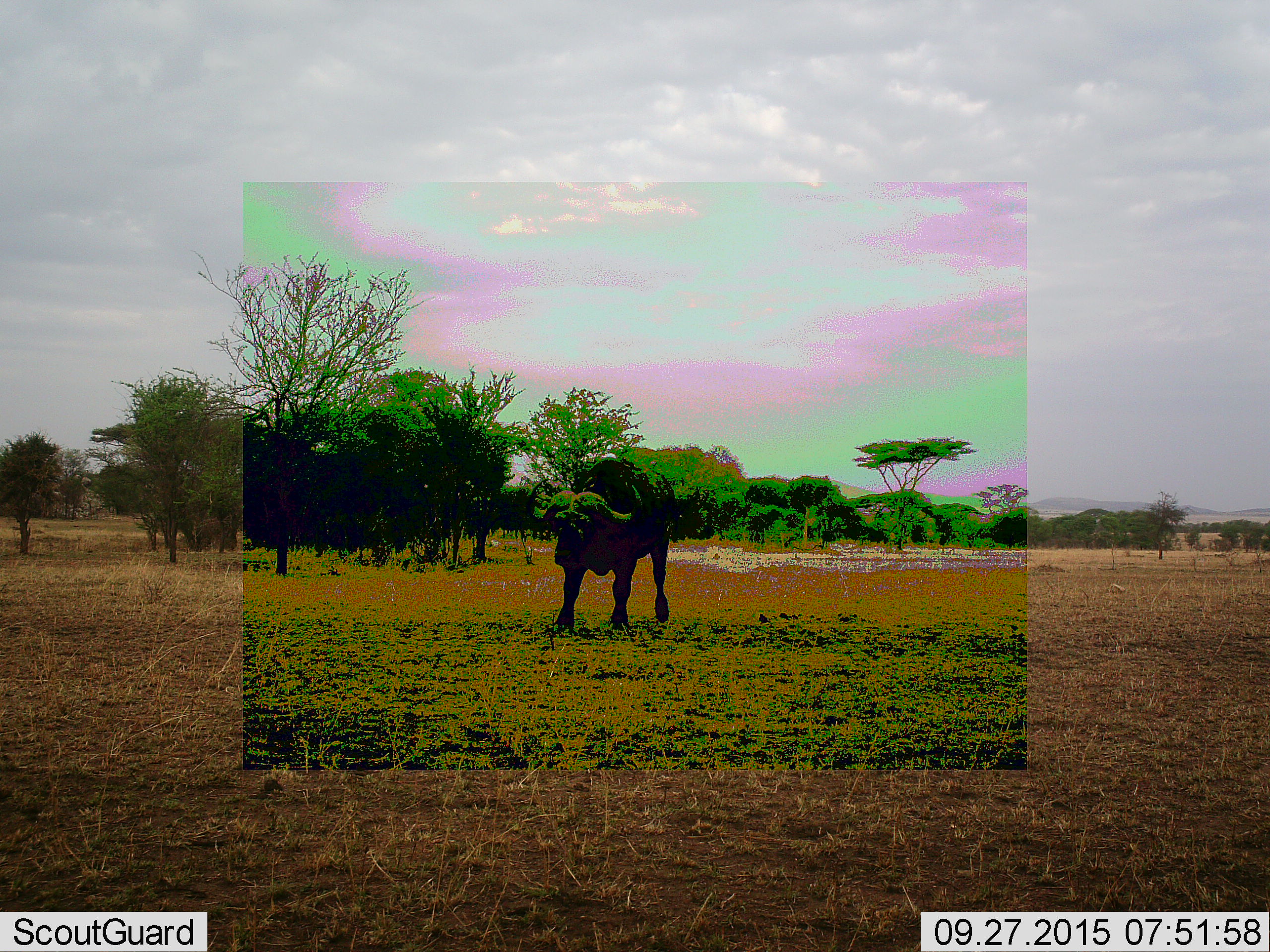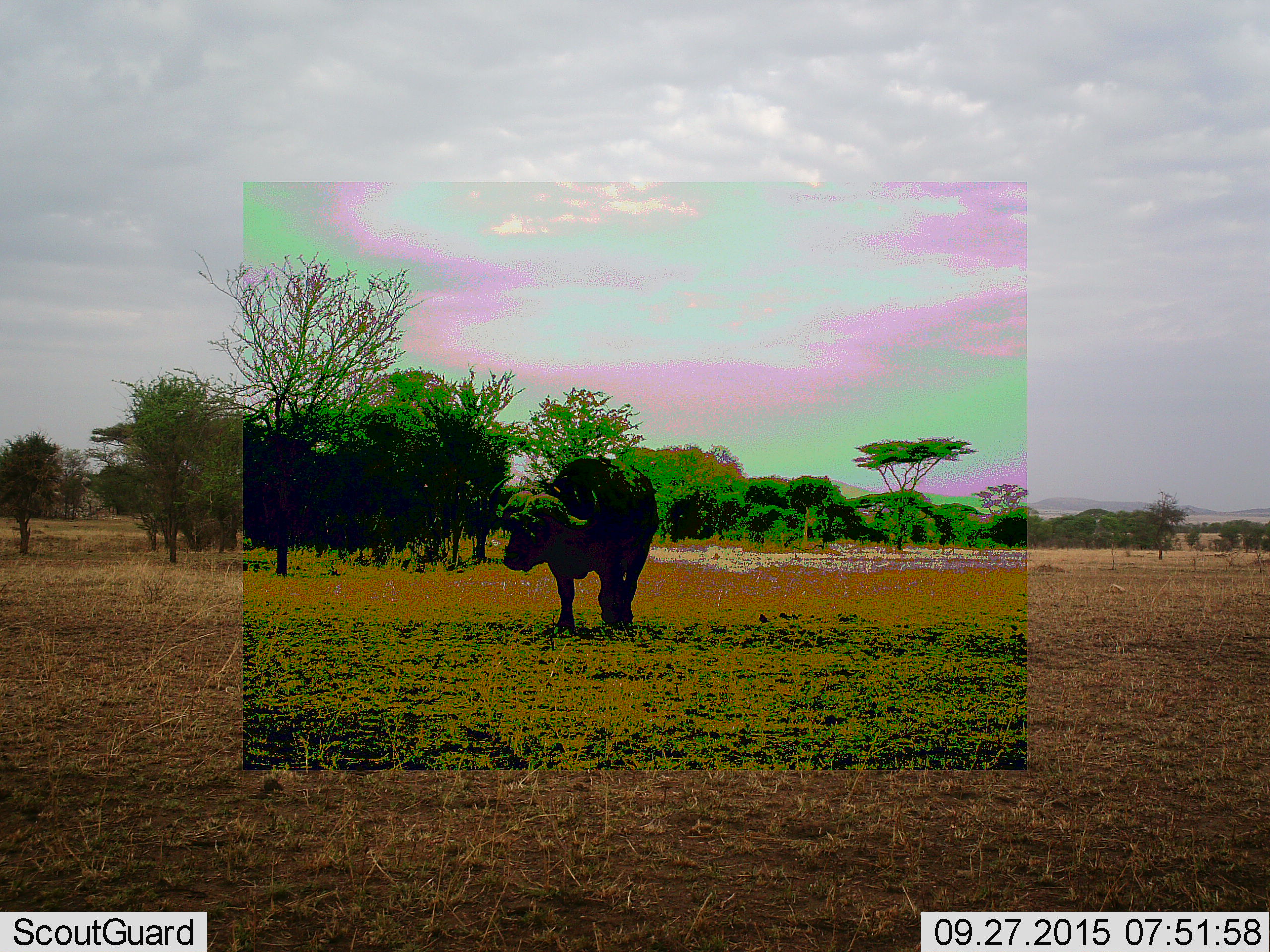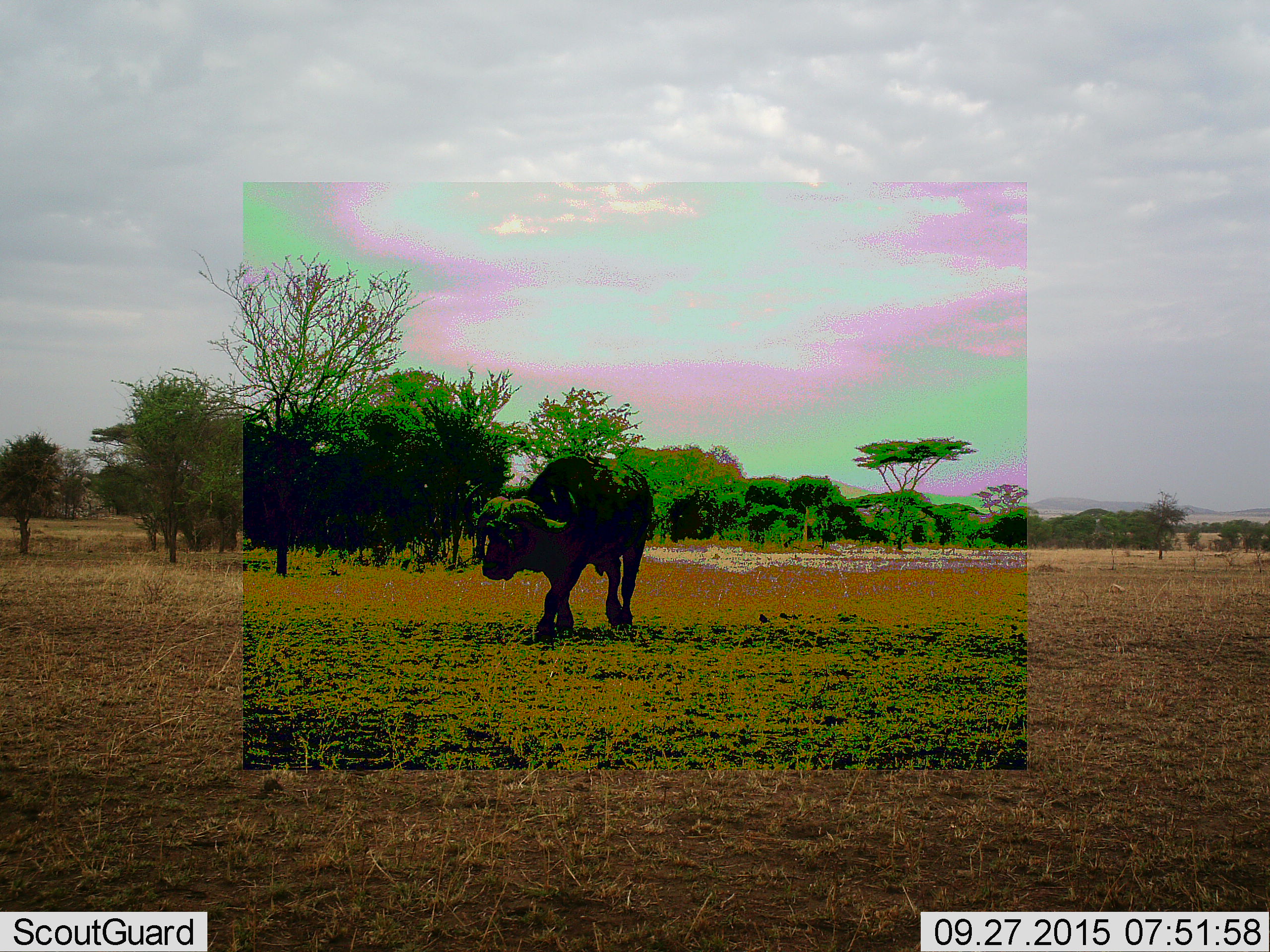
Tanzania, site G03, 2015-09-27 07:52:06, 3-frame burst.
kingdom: Animalia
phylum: Chordata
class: Mammalia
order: Artiodactyla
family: Bovidae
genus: Syncerus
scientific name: Syncerus caffer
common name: cape buffalo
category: buffalo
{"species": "buffalo (cape buffalo) (Syncerus caffer)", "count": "1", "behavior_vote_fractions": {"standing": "5%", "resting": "0%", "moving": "95%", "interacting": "0%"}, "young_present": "0%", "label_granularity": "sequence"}